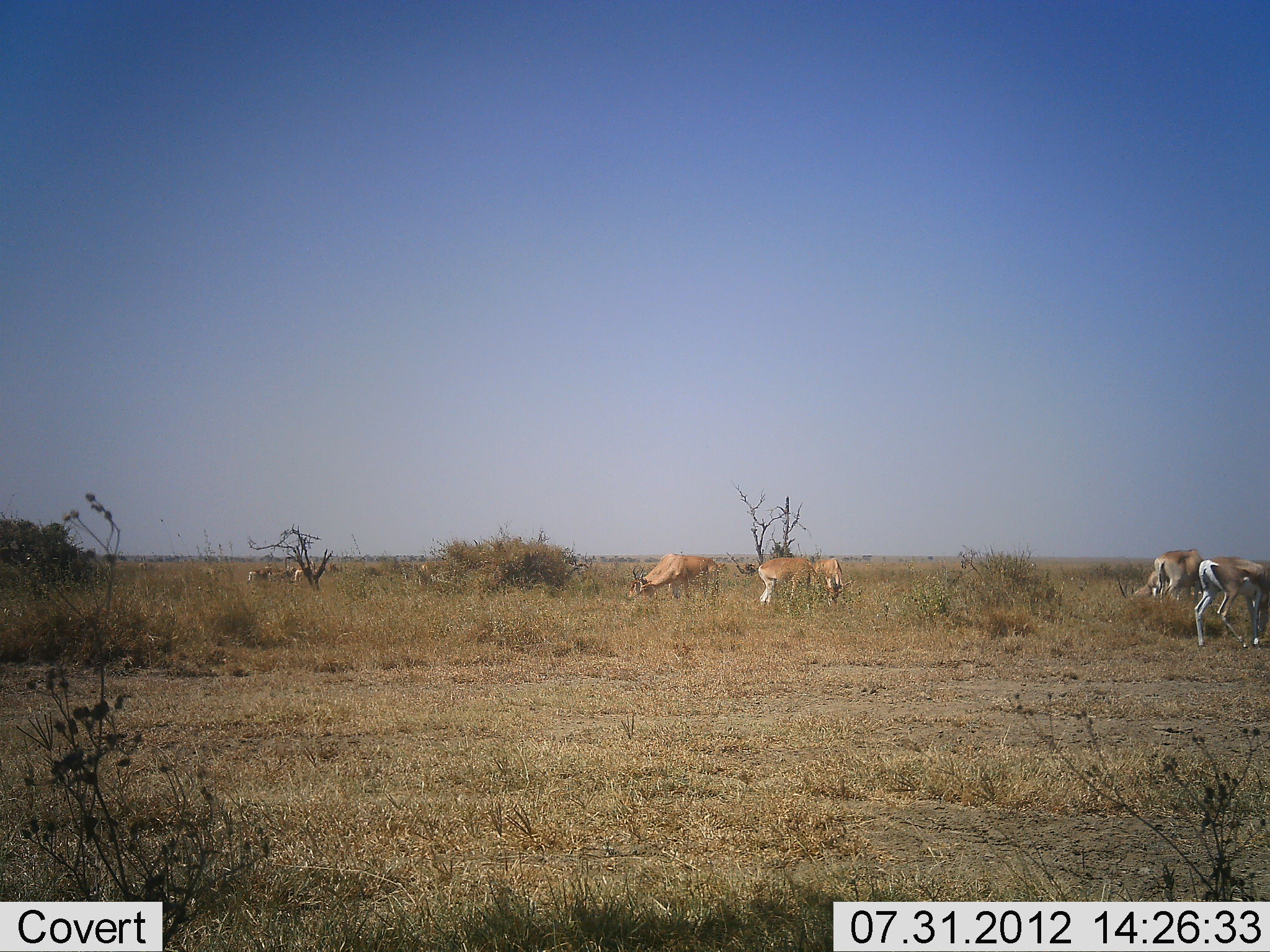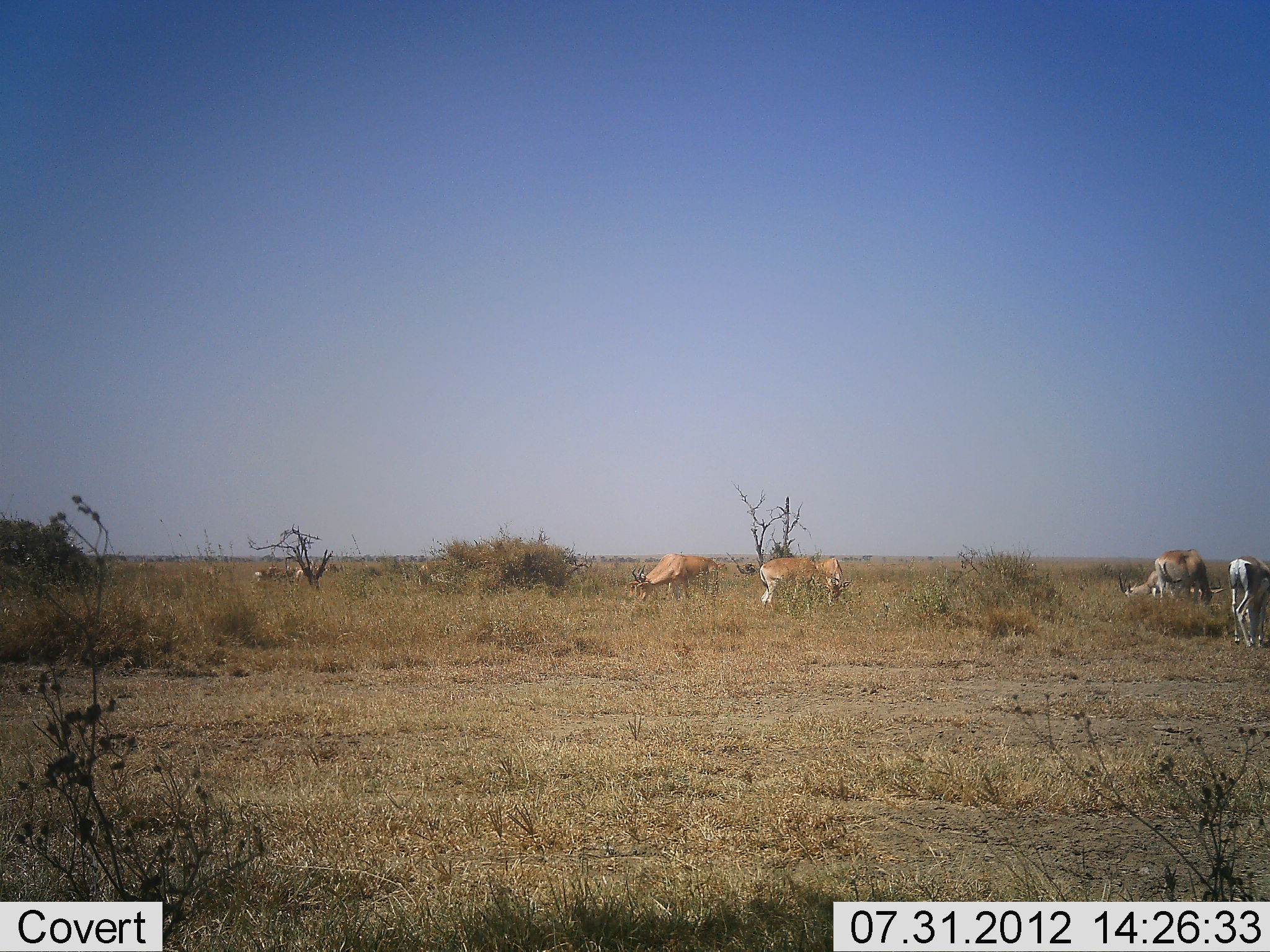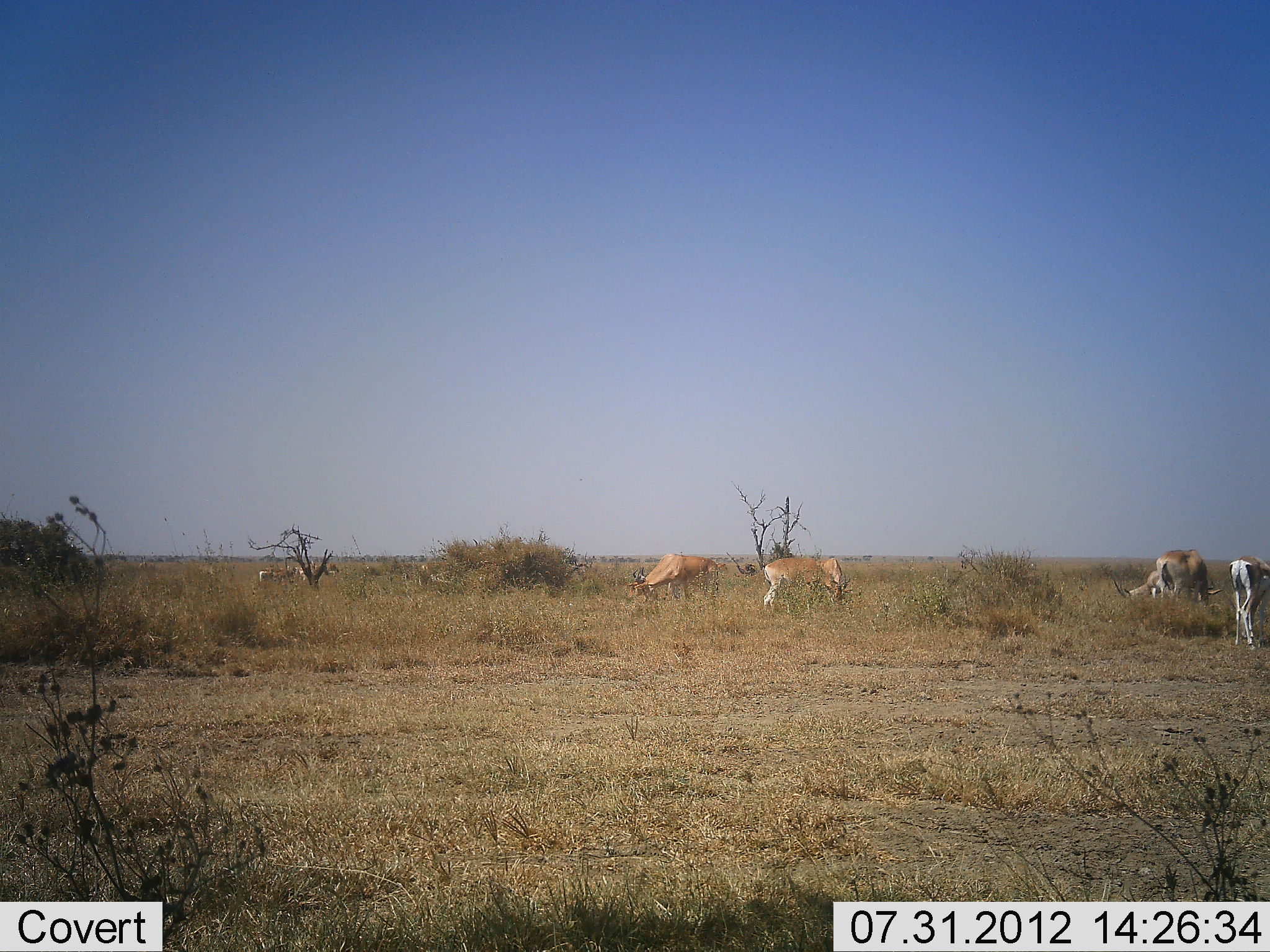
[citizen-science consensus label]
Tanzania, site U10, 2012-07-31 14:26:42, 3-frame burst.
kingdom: Animalia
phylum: Chordata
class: Mammalia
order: Artiodactyla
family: Bovidae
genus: Nanger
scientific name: Nanger granti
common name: grant's gazelle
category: gazellegrants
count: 7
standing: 42%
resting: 0%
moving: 25%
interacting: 0%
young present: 0%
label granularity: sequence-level